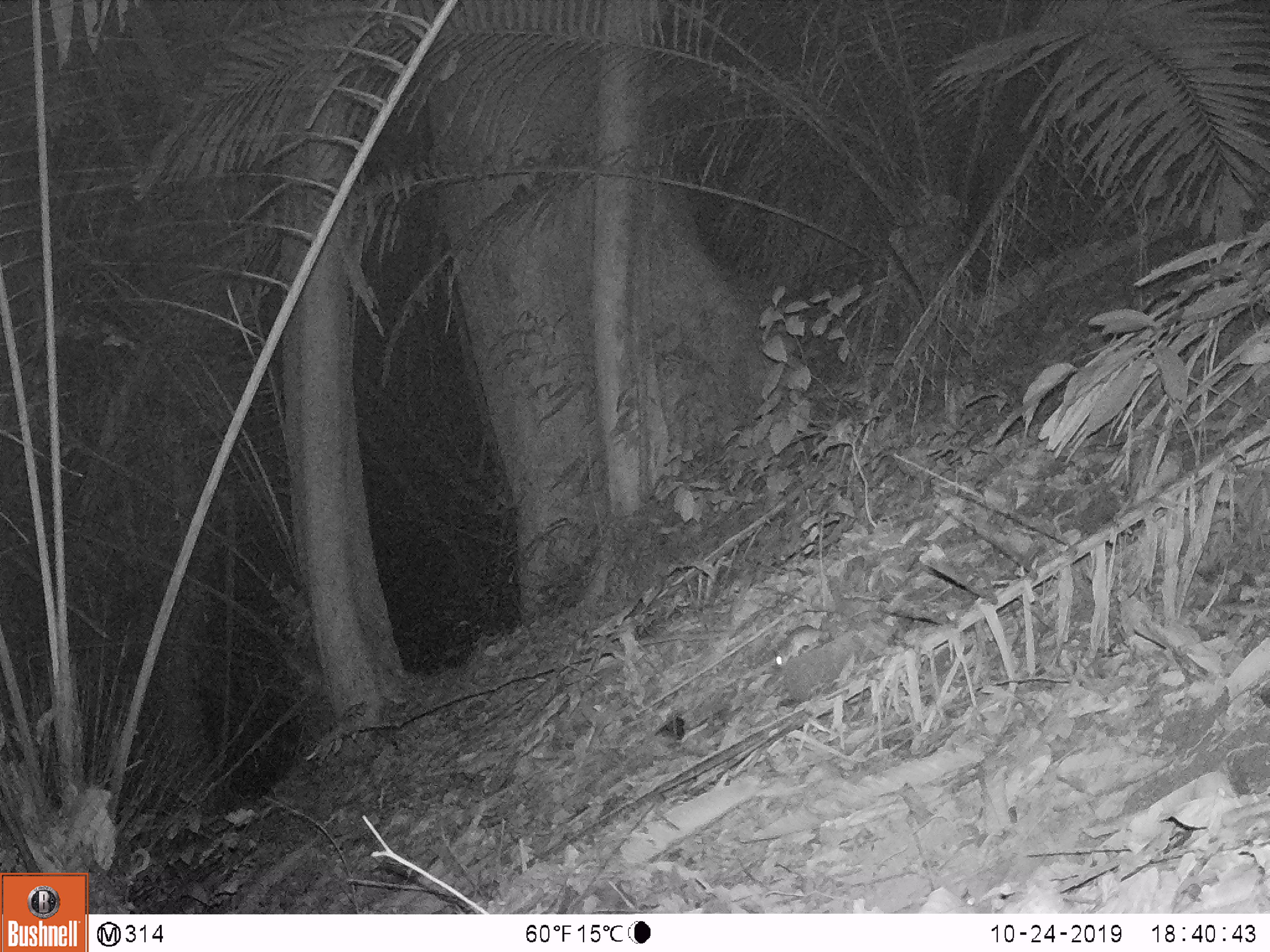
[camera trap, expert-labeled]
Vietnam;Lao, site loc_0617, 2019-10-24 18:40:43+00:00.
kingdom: Animalia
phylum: Chordata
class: Mammalia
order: Rodentia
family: Muridae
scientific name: Muridae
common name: old-world mice and rats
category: unidentified murid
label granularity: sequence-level